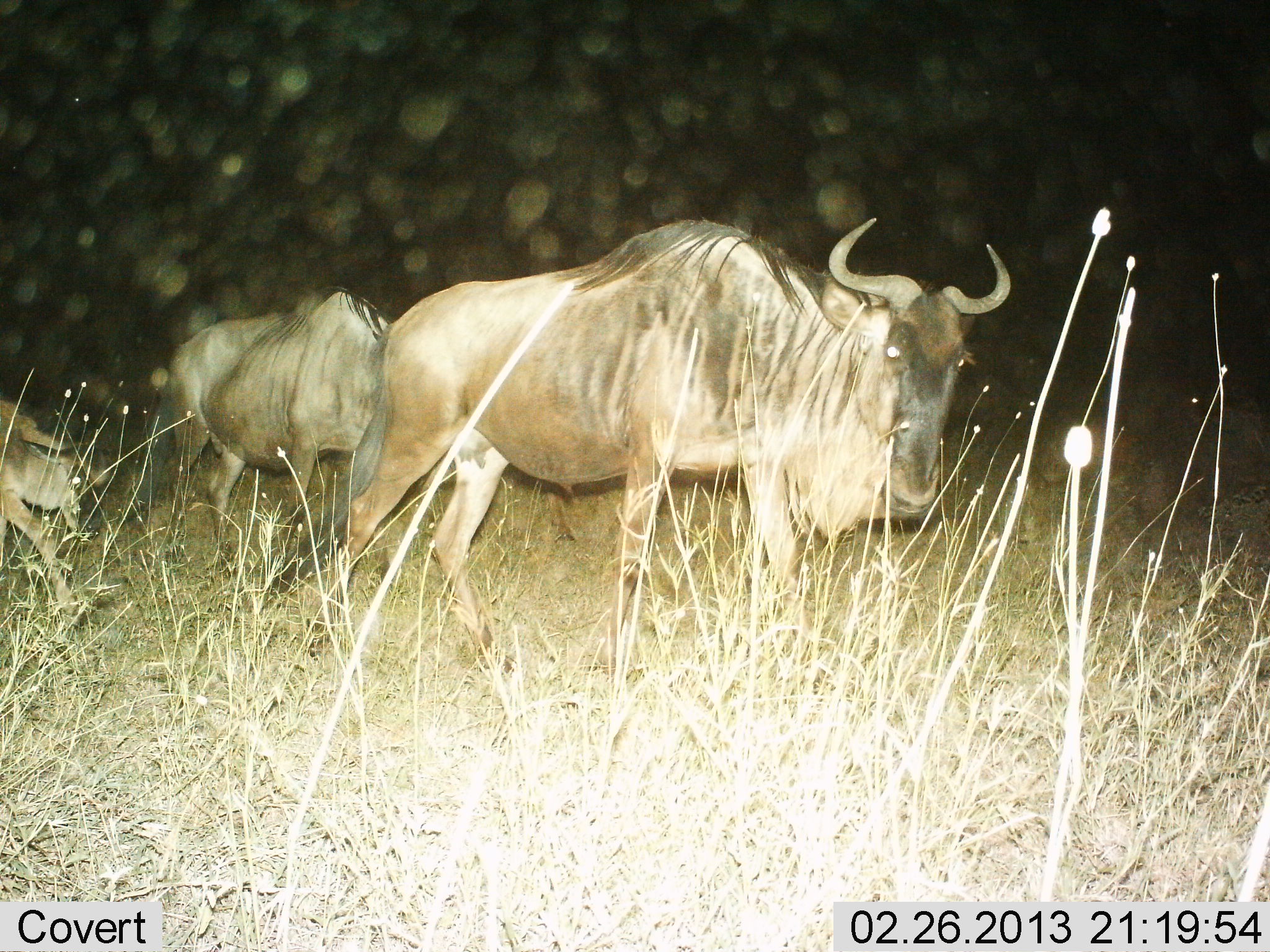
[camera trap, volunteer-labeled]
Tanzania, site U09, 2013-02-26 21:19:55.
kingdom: Animalia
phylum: Chordata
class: Mammalia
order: Artiodactyla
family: Bovidae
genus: Connochaetes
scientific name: Connochaetes taurinus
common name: blue wildebeest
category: wildebeest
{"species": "wildebeest (blue wildebeest) (Connochaetes taurinus)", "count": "3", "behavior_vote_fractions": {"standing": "41%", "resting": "0%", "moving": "65%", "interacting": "0%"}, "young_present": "29%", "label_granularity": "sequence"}